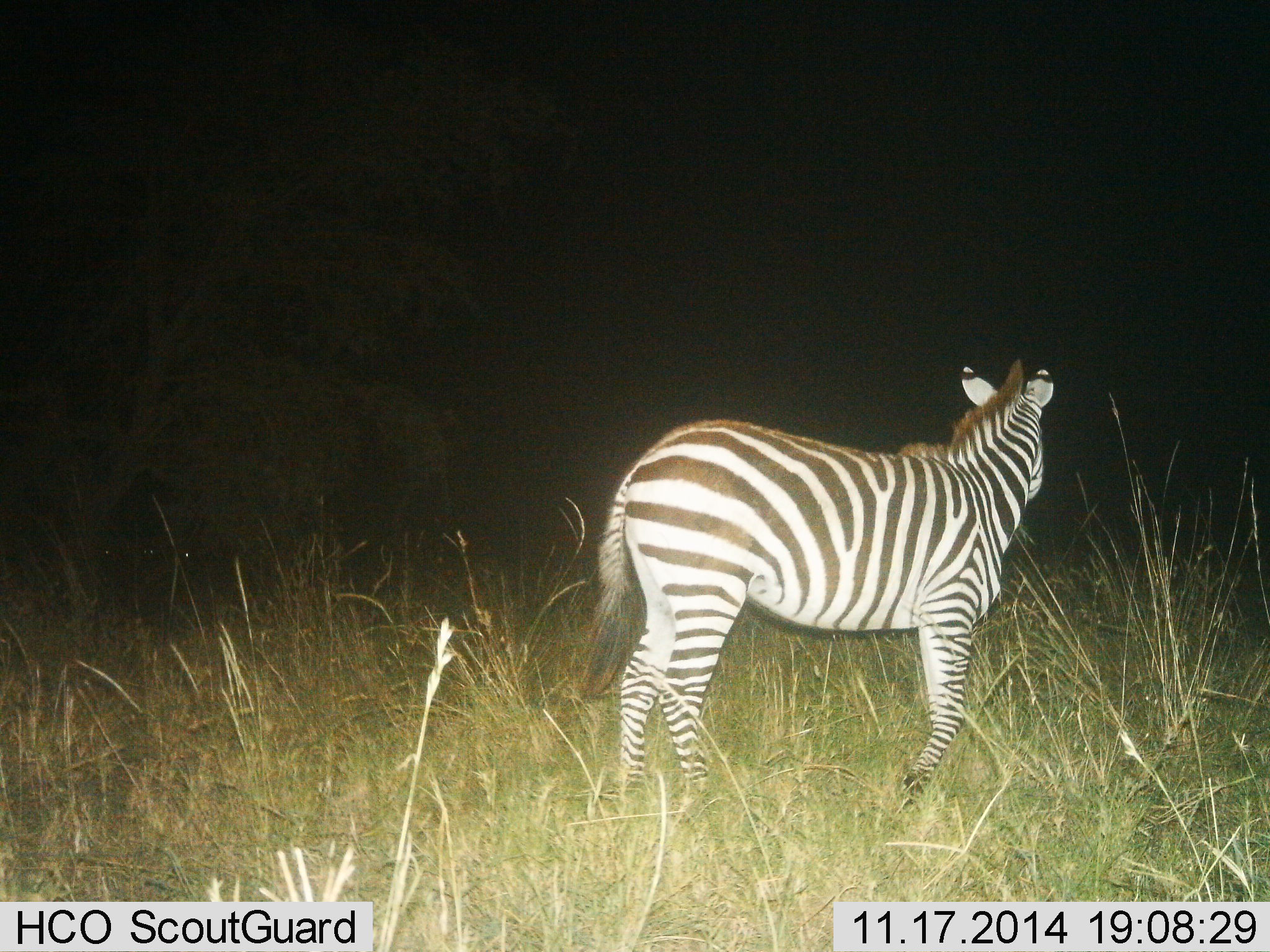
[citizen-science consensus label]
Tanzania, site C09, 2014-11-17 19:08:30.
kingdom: Animalia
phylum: Chordata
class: Mammalia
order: Perissodactyla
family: Equidae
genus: Equus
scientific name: Equus quagga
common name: plains zebra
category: zebra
Zebra (plains zebra) (Equus quagga), count 1. Behavior (volunteer vote fractions): standing 60%, resting 0%, moving 50%, interacting 0%. Young present (vote fraction): 0%. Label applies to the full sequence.